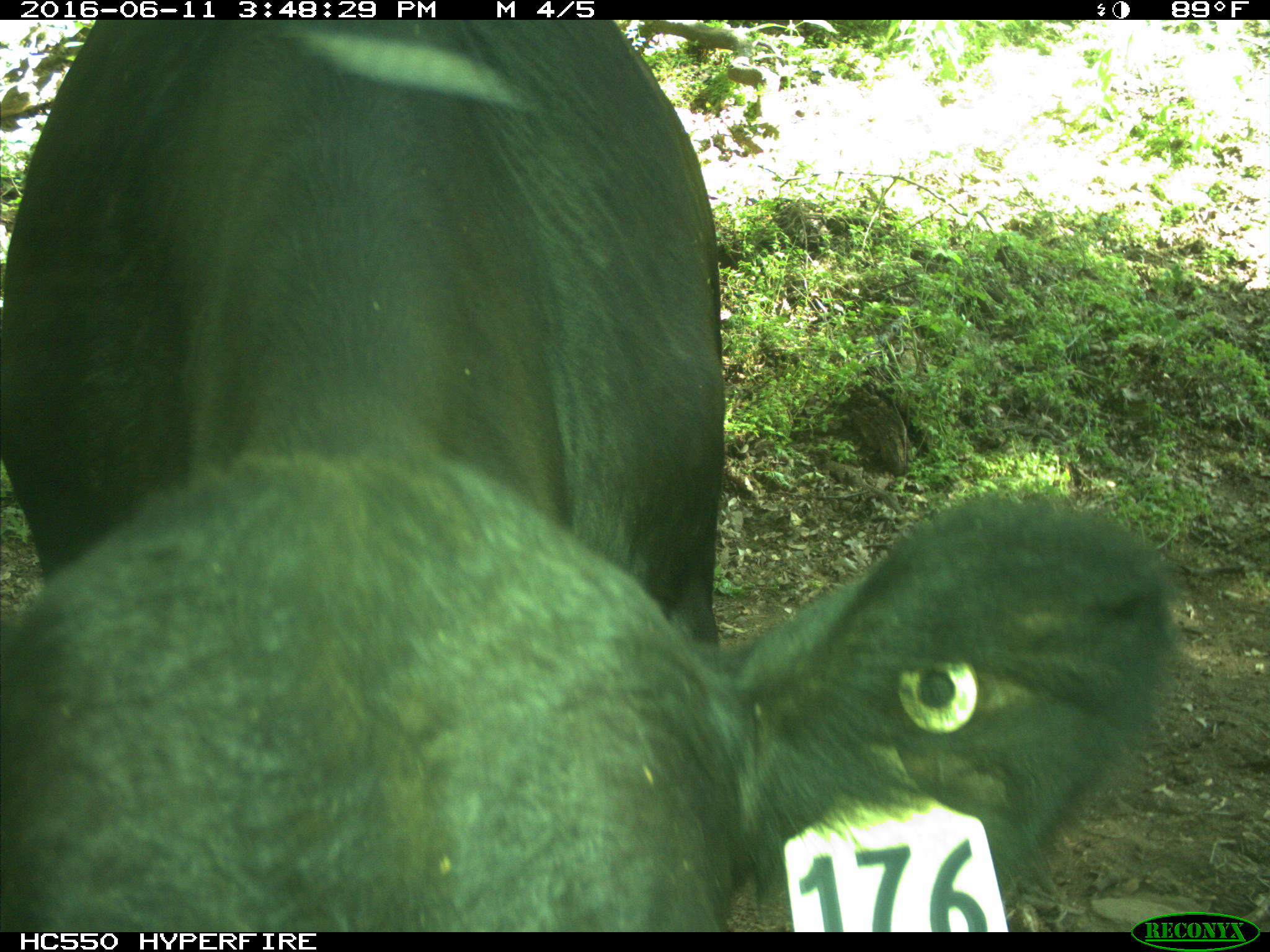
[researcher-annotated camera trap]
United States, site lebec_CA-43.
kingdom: Animalia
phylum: Chordata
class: Mammalia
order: Artiodactyla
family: Bovidae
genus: Bos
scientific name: Bos taurus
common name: domestic cow